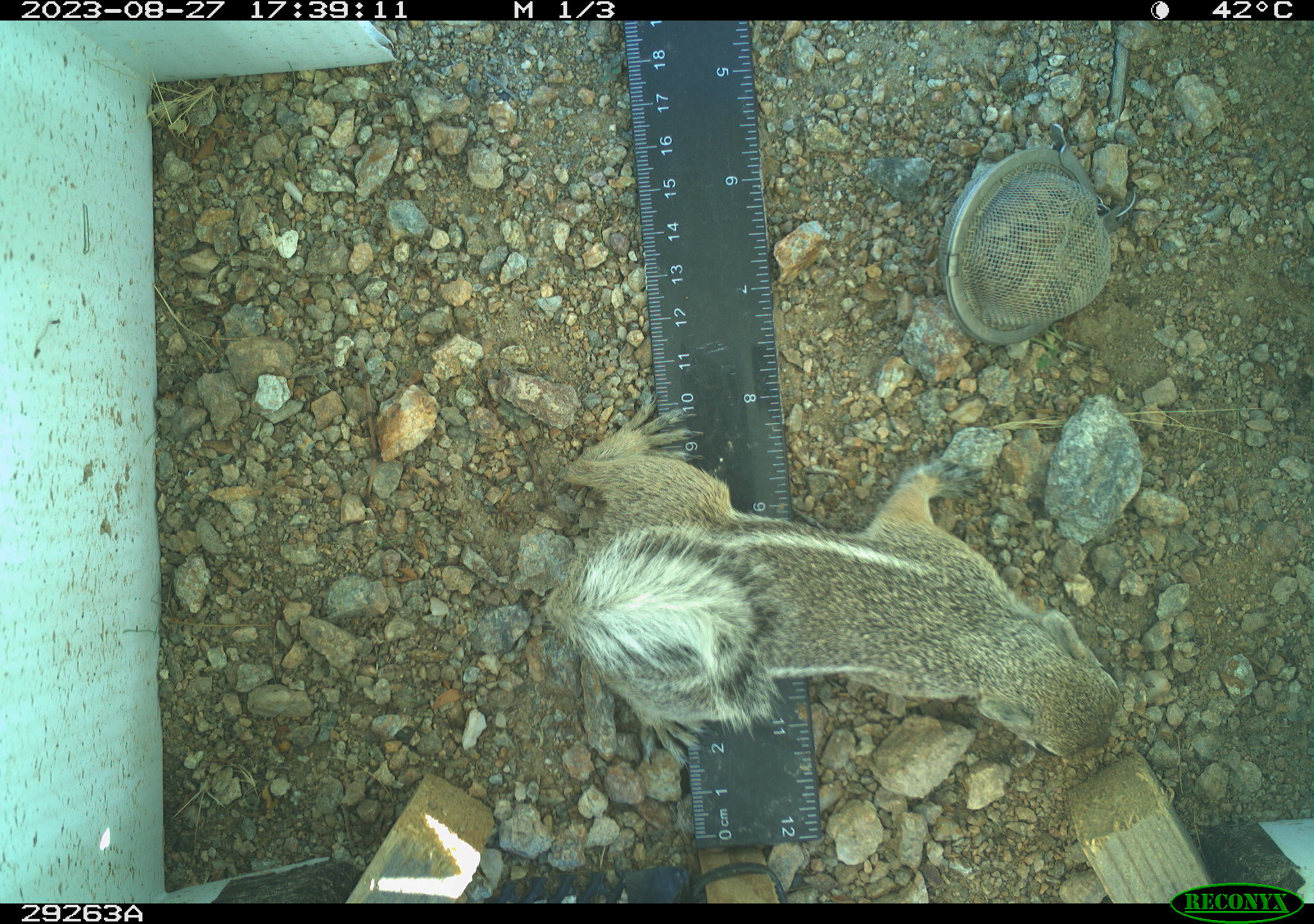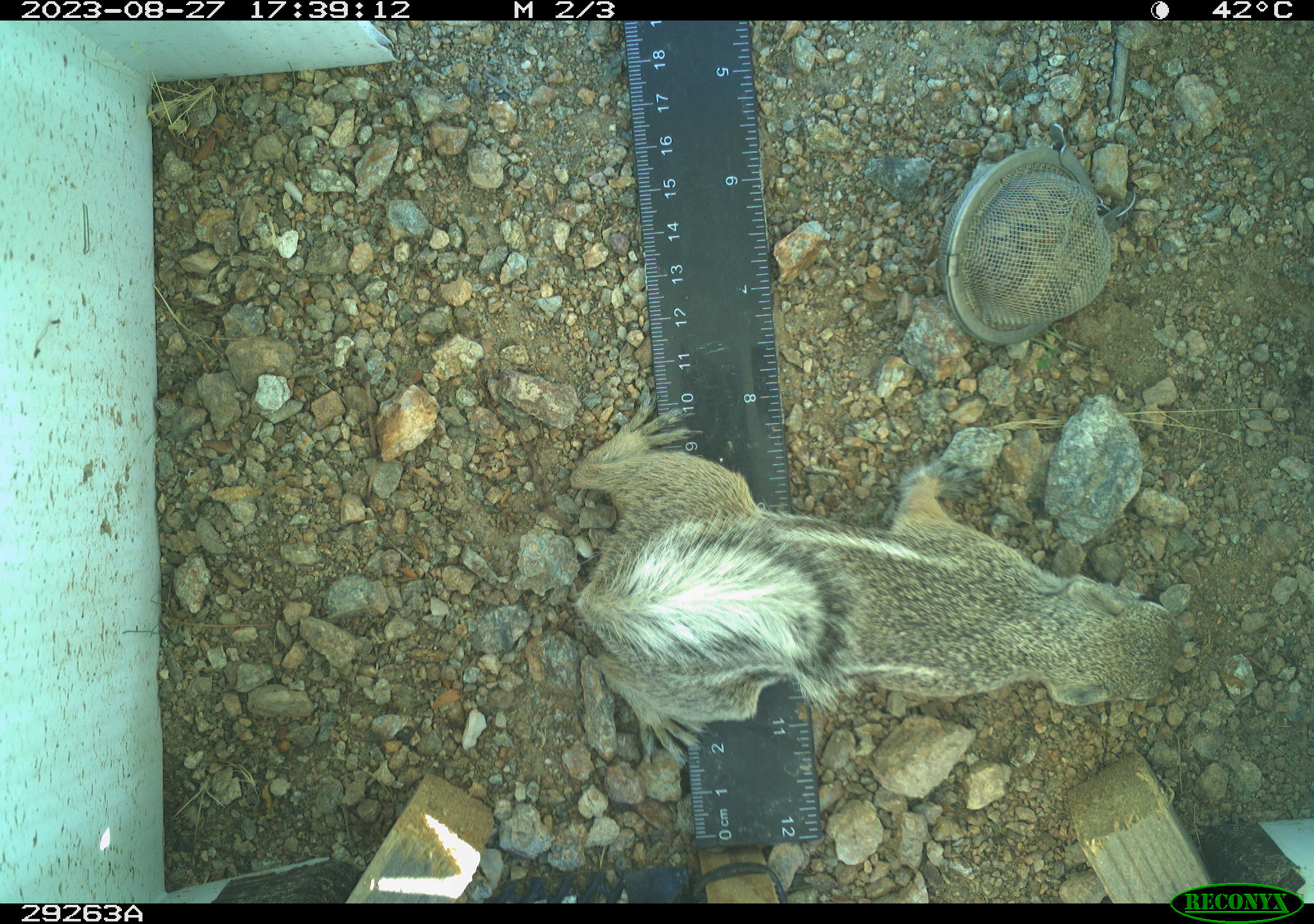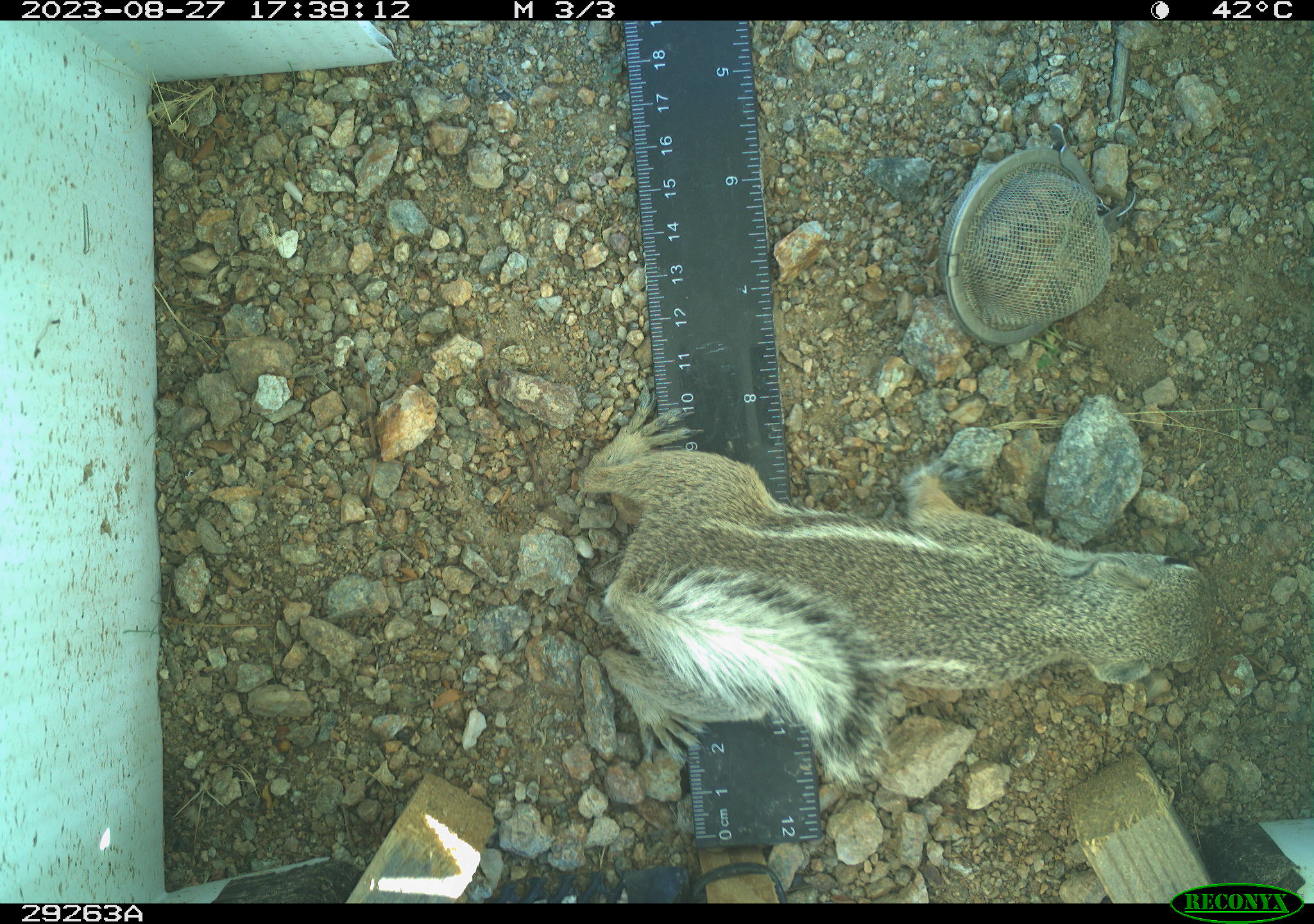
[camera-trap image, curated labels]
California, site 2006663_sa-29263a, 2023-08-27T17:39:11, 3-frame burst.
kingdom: Animalia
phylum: Chordata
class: Mammalia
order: Rodentia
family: Sciuridae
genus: Ammospermophilus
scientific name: Ammospermophilus leucurus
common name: white-tailed antelope squirrel